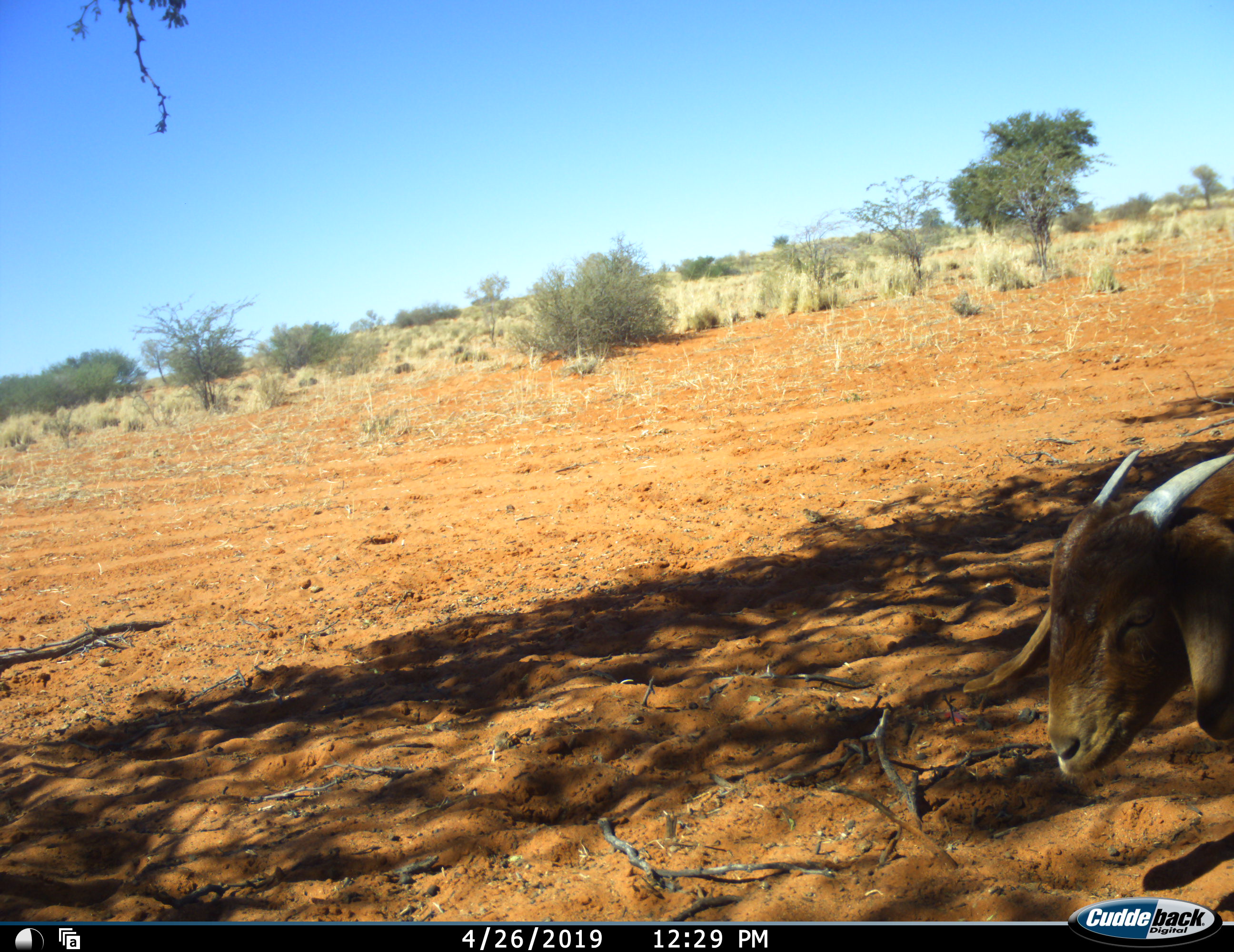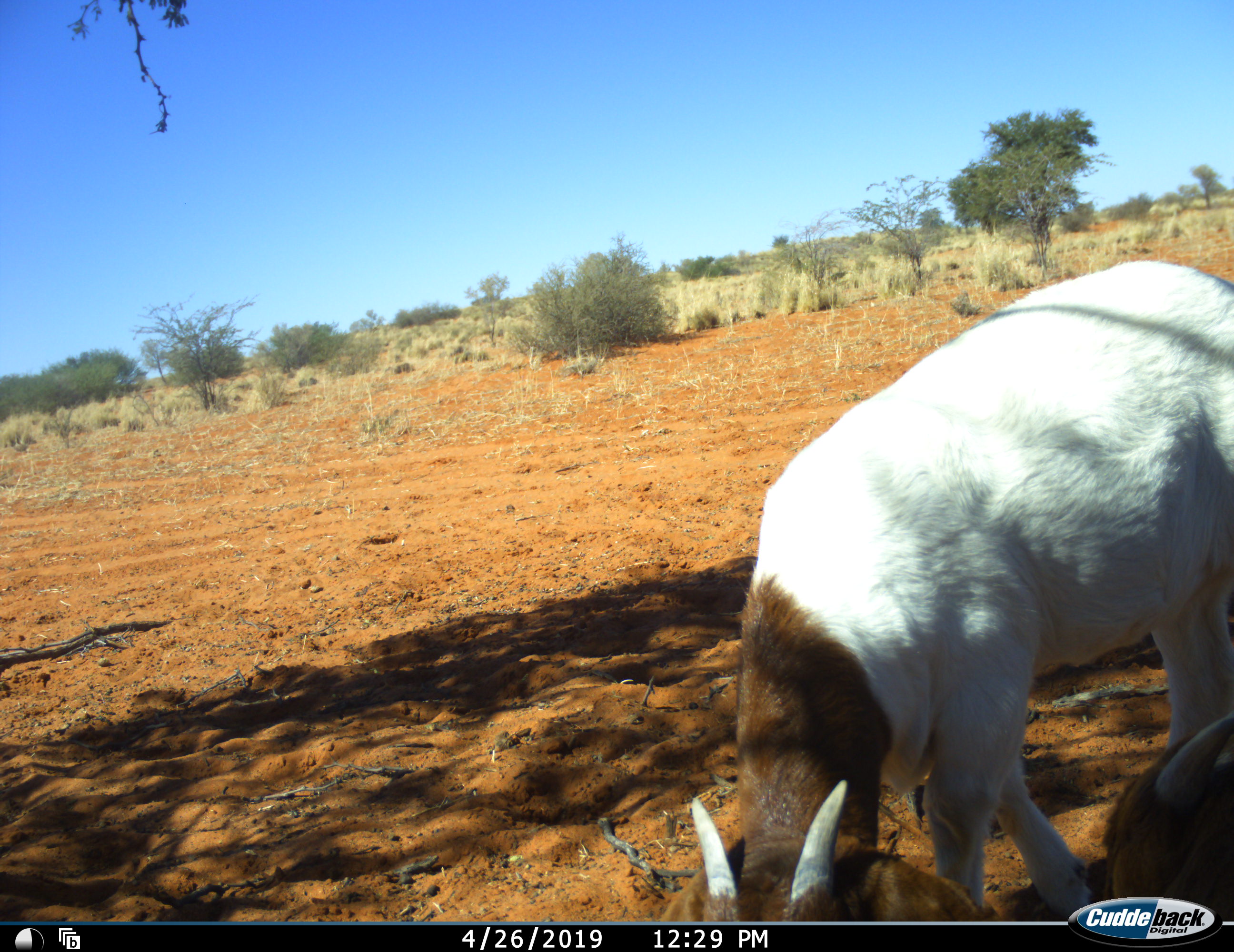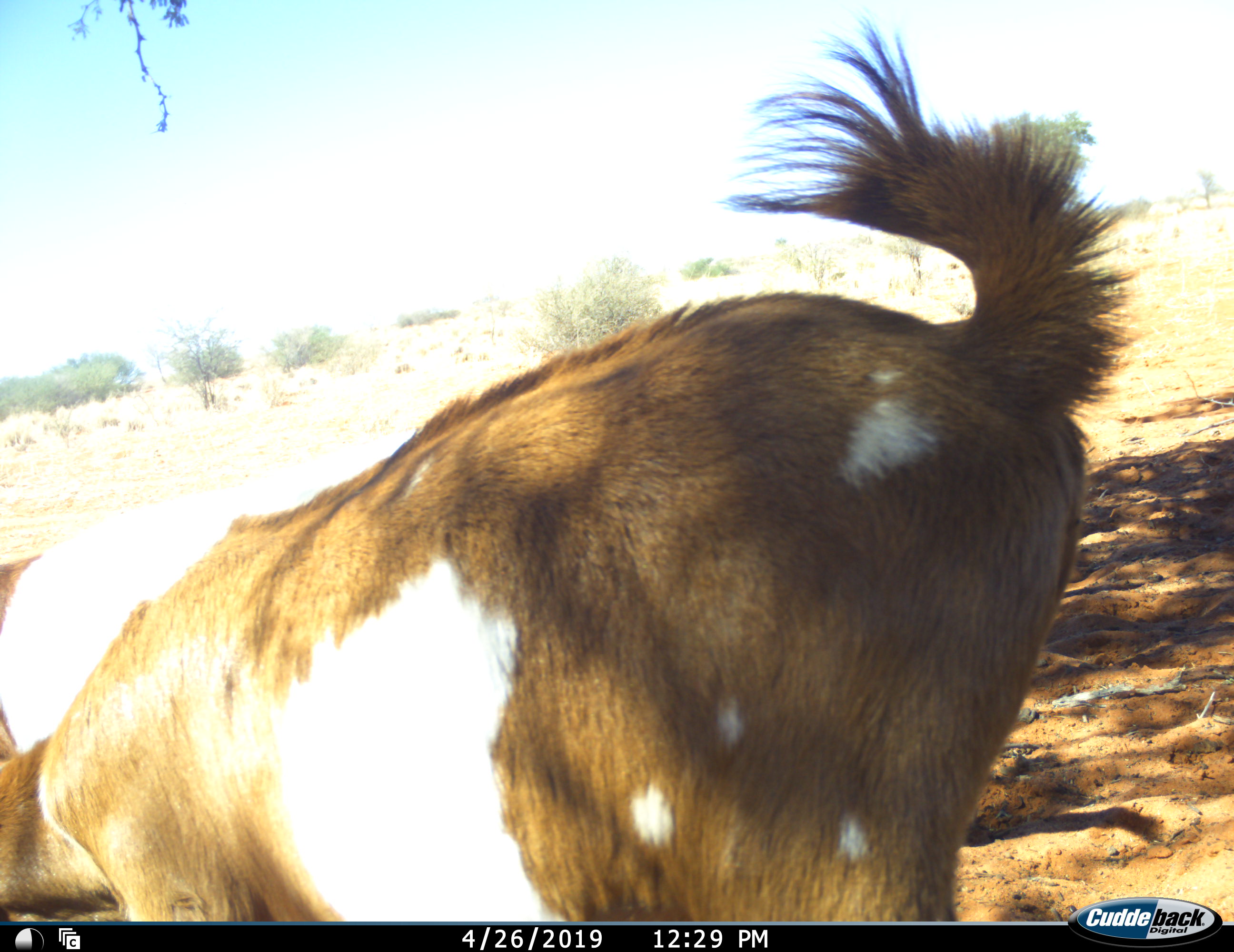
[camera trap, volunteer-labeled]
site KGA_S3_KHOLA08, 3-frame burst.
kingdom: Animalia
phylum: Chordata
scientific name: Vertebrata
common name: domestic animal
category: domesticanimal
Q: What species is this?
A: Domesticanimal (domestic animal) (Vertebrata).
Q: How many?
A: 1.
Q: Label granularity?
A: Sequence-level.